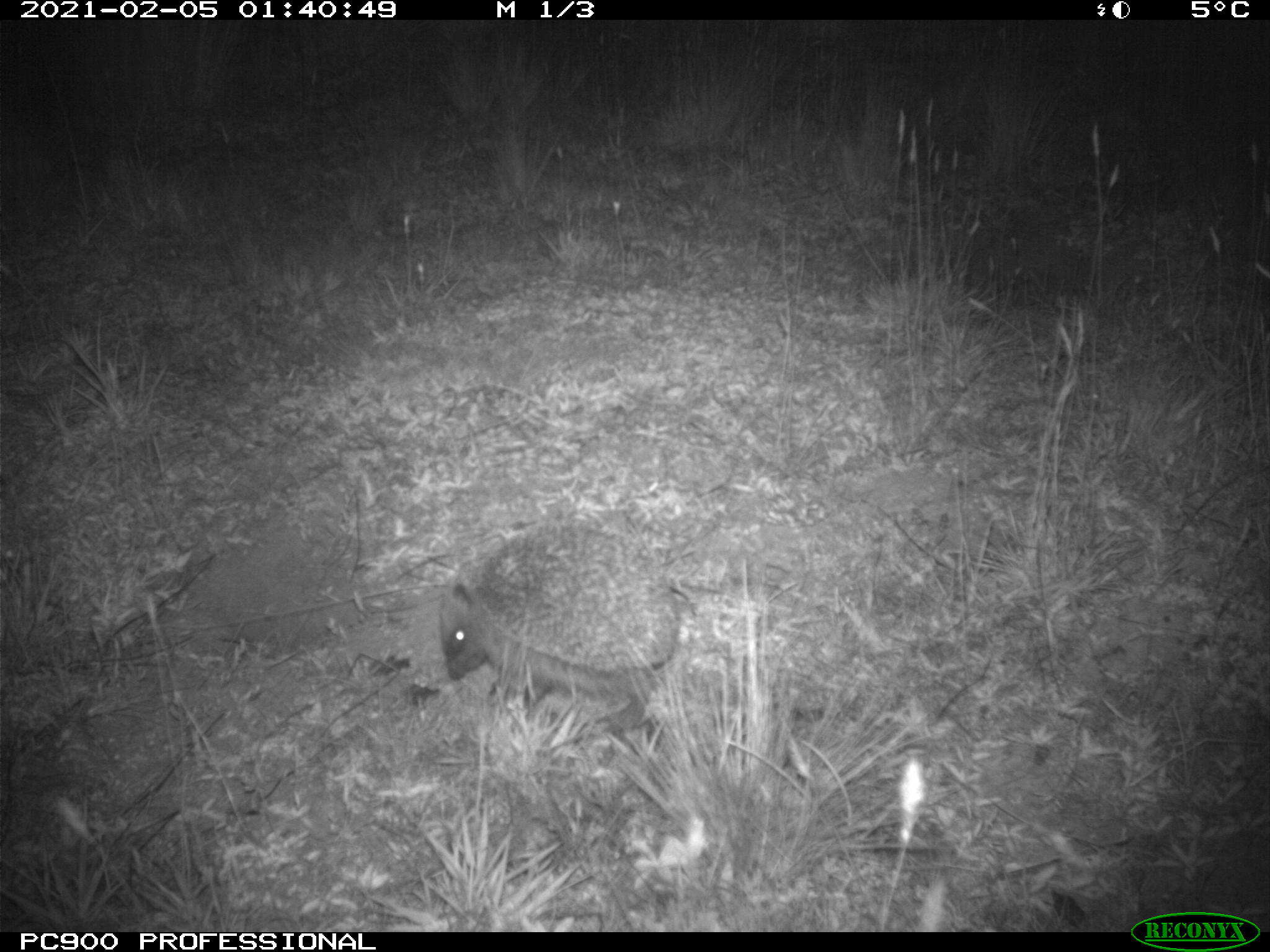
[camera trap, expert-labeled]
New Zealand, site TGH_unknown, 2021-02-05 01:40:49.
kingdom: Animalia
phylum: Chordata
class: Mammalia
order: Eulipotyphla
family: Erinaceidae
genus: Erinaceus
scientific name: Erinaceus europaeus europaeus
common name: european hedgehog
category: hedgehog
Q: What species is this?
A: Hedgehog (european hedgehog) (Erinaceus europaeus europaeus).